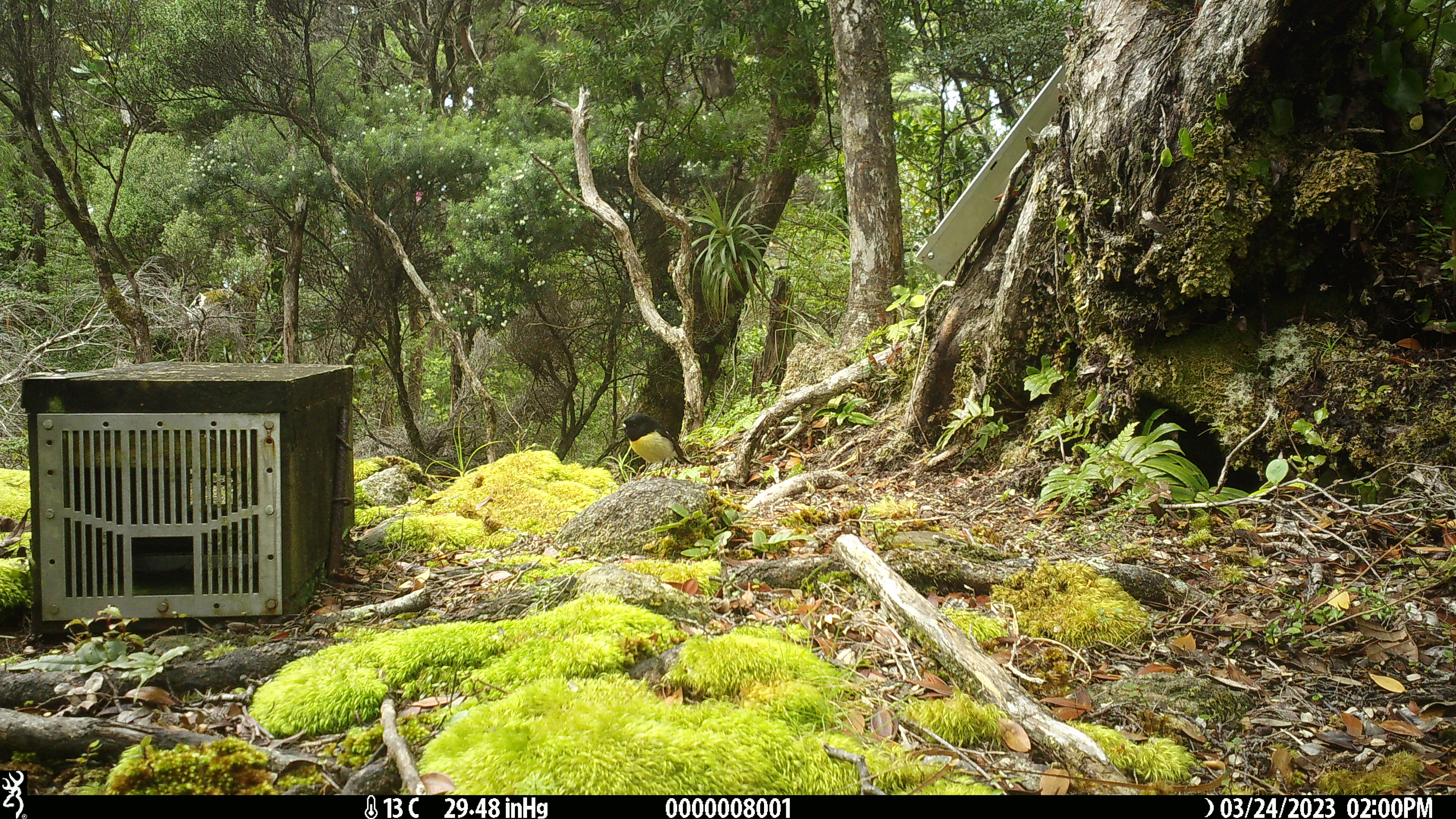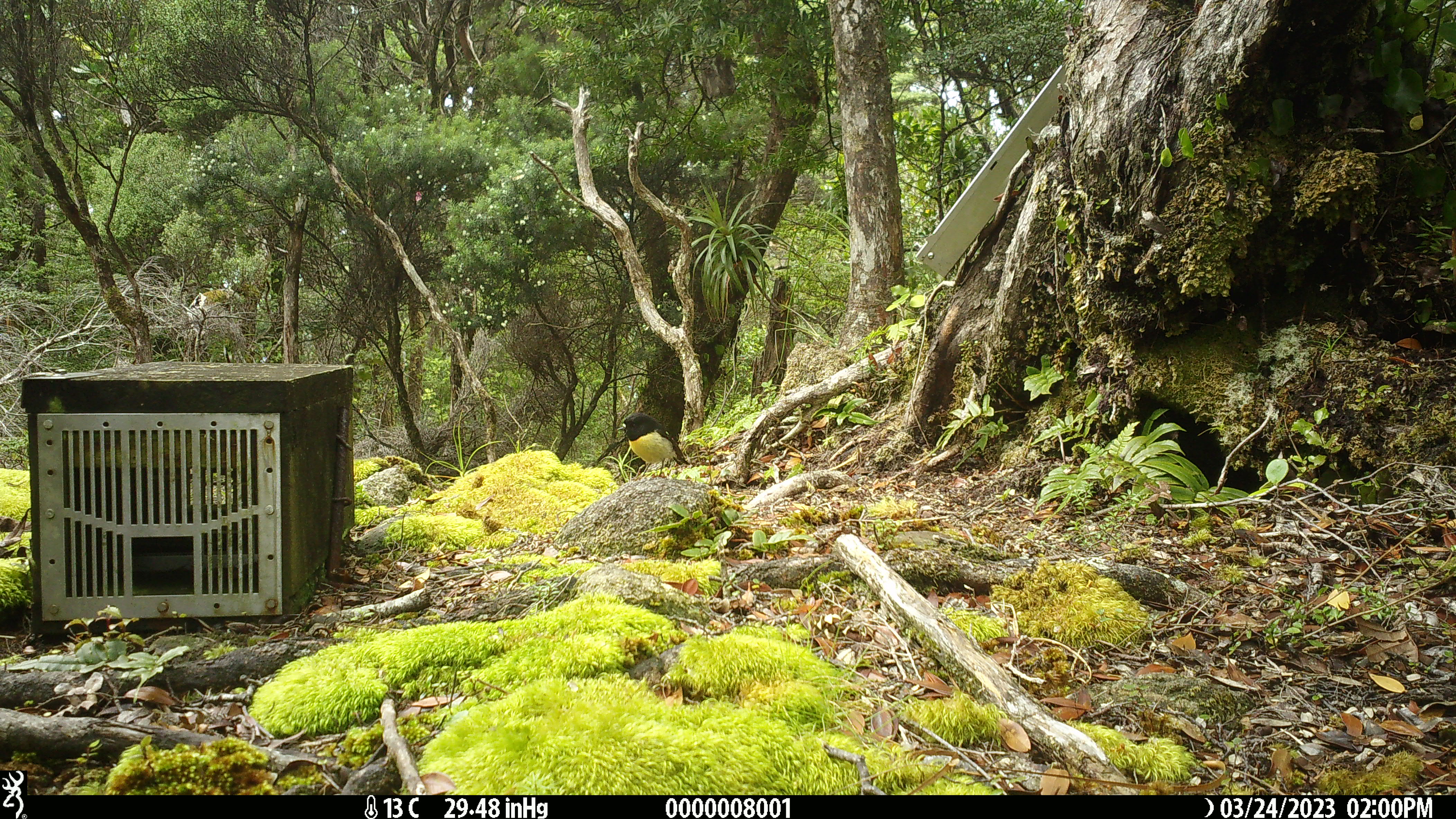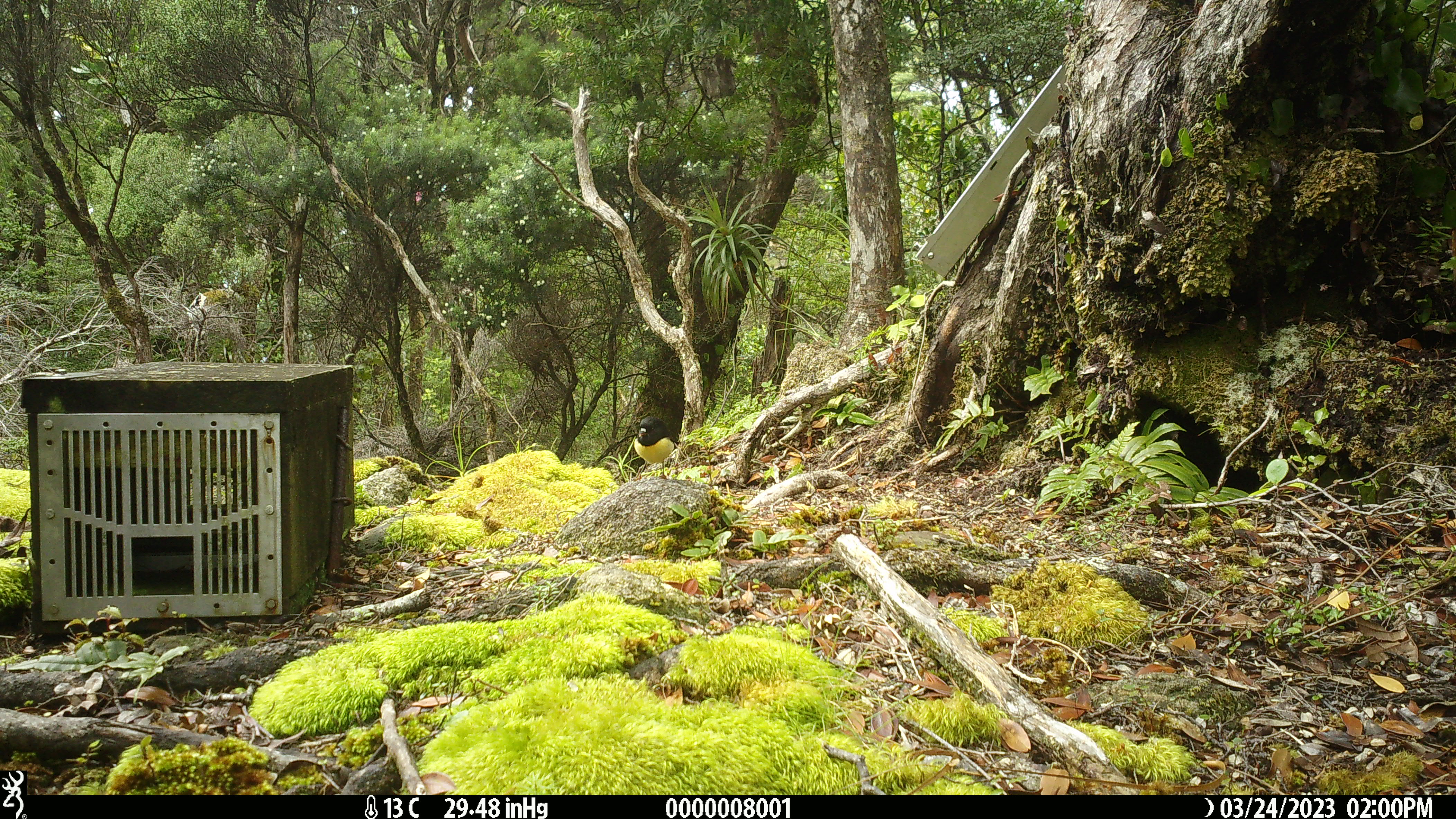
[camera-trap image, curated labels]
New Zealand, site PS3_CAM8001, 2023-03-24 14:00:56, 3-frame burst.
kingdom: Animalia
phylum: Chordata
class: Aves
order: Passeriformes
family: Petroicidae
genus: Petroica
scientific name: Petroica macrocephala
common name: tomtit